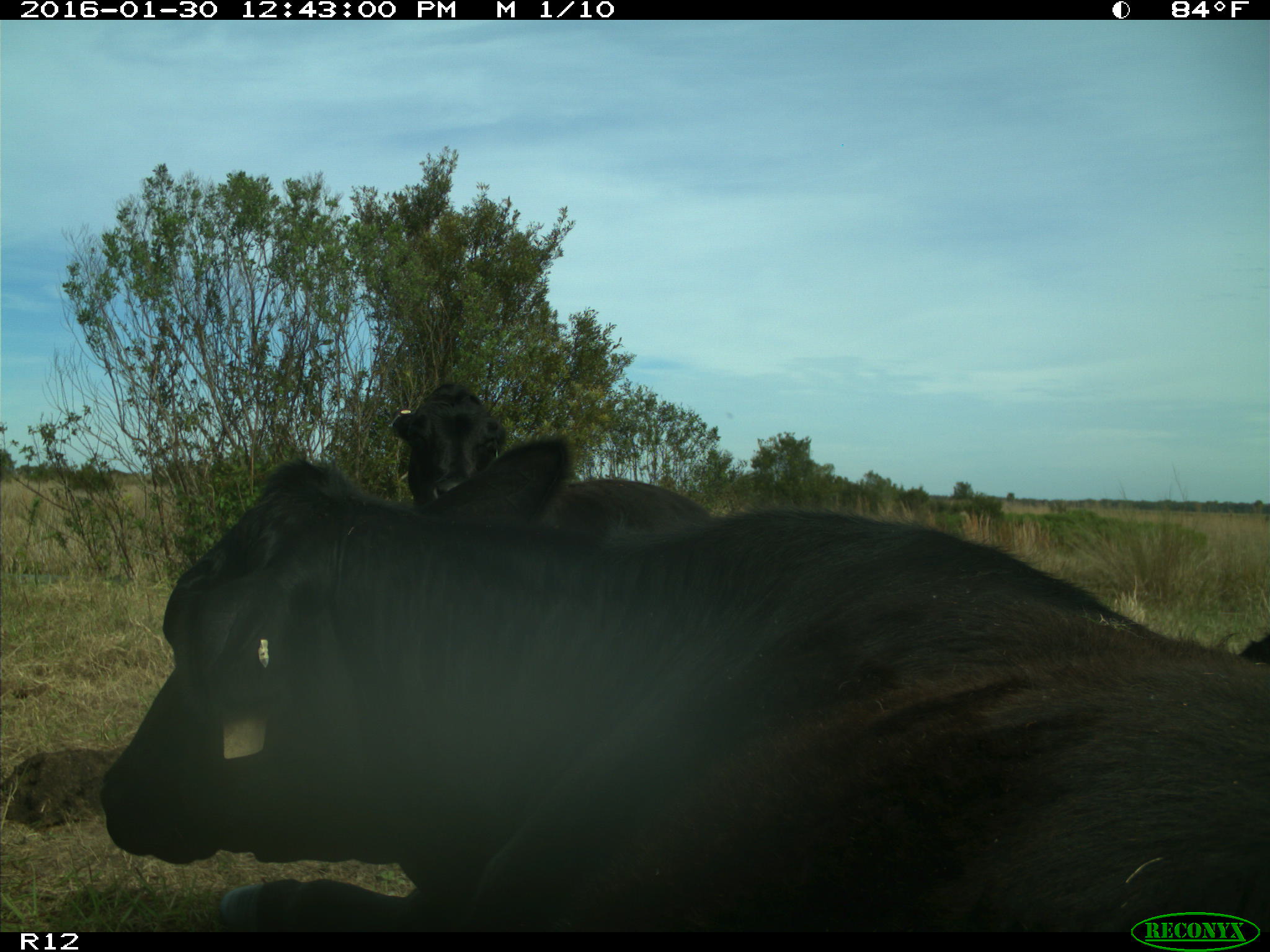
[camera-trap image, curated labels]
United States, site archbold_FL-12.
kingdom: Animalia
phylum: Chordata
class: Mammalia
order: Artiodactyla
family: Bovidae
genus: Bos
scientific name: Bos taurus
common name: domestic cow